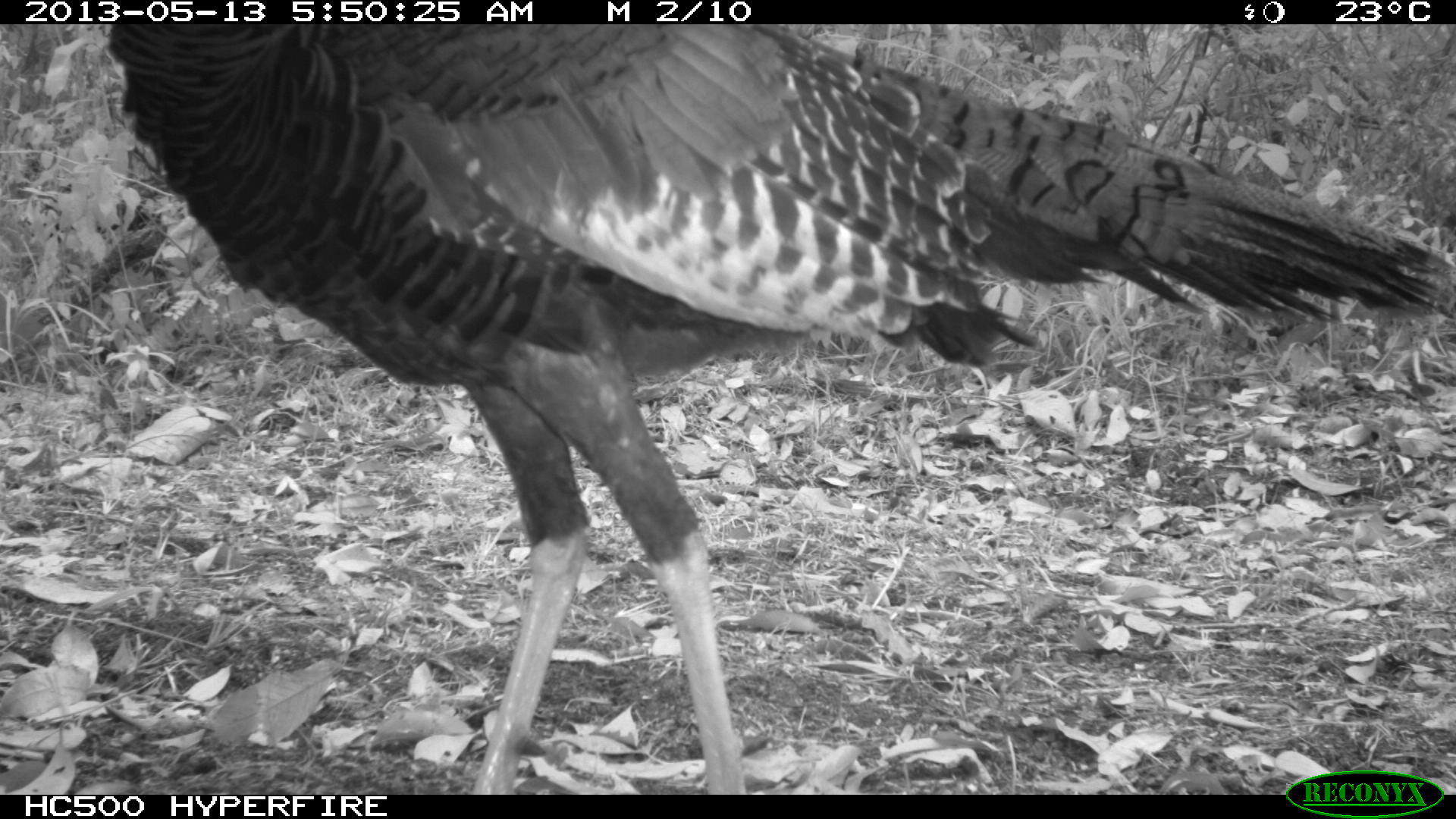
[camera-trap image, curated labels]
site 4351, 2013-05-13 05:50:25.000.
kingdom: Animalia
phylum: Chordata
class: Aves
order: Galliformes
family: Phasianidae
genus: Meleagris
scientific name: Meleagris ocellata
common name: ocellated turkey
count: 1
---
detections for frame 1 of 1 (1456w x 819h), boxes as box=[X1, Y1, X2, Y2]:
meleagris ocellata: box=[100, 24, 1456, 794]